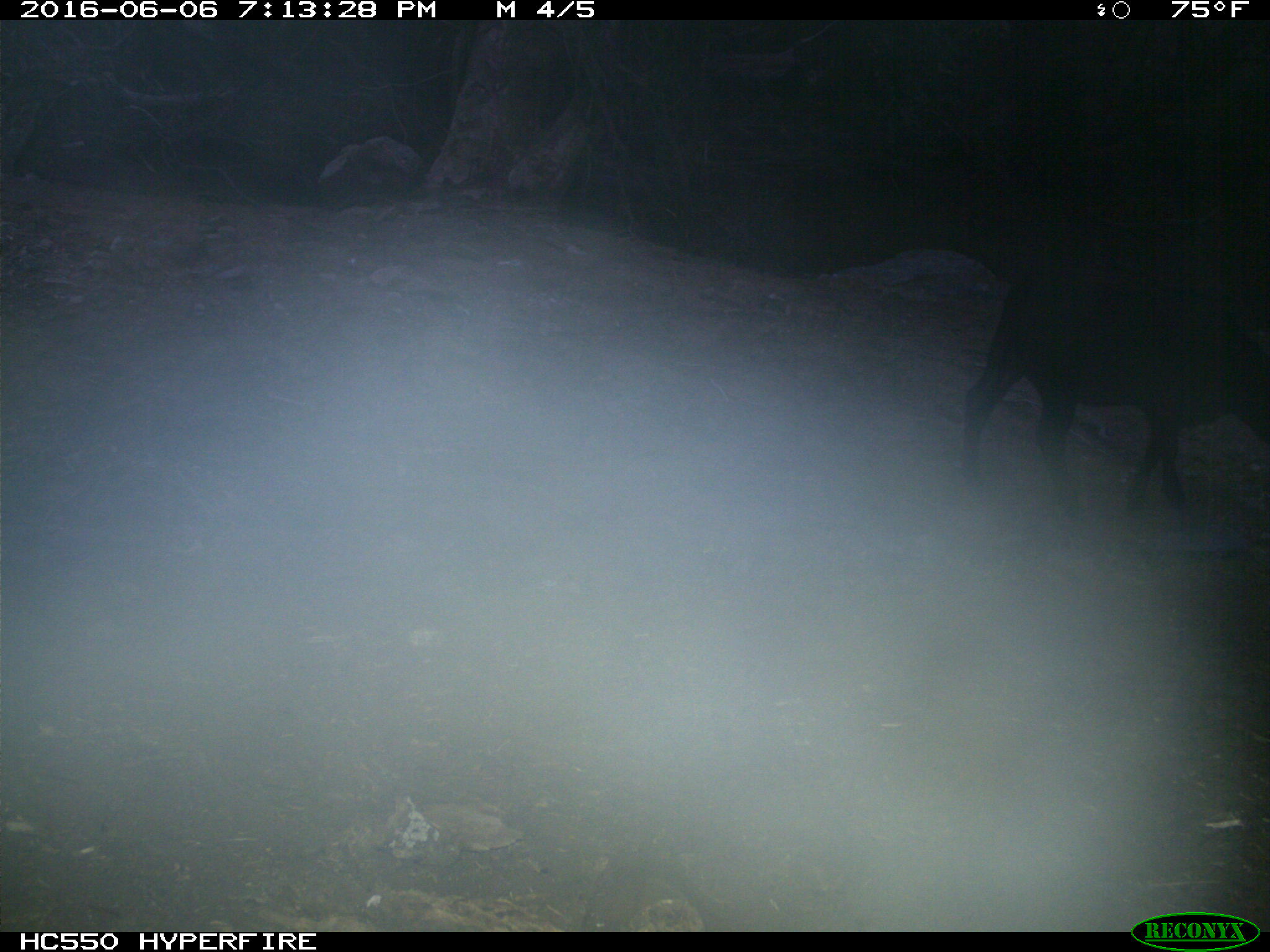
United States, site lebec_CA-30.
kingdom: Animalia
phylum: Chordata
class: Mammalia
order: Artiodactyla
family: Bovidae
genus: Bos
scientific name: Bos taurus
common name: domestic cow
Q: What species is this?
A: Bos taurus (domestic cow).